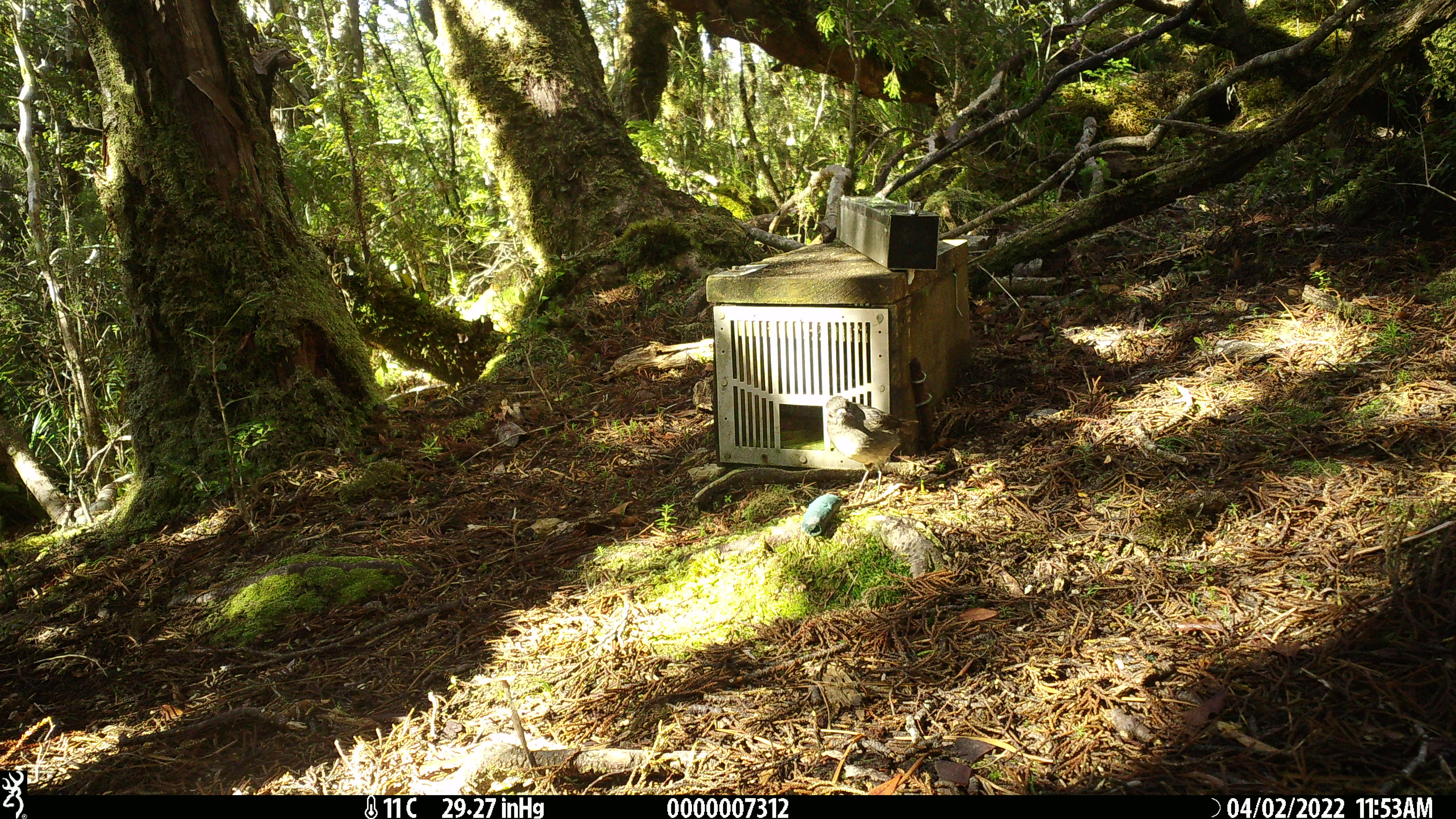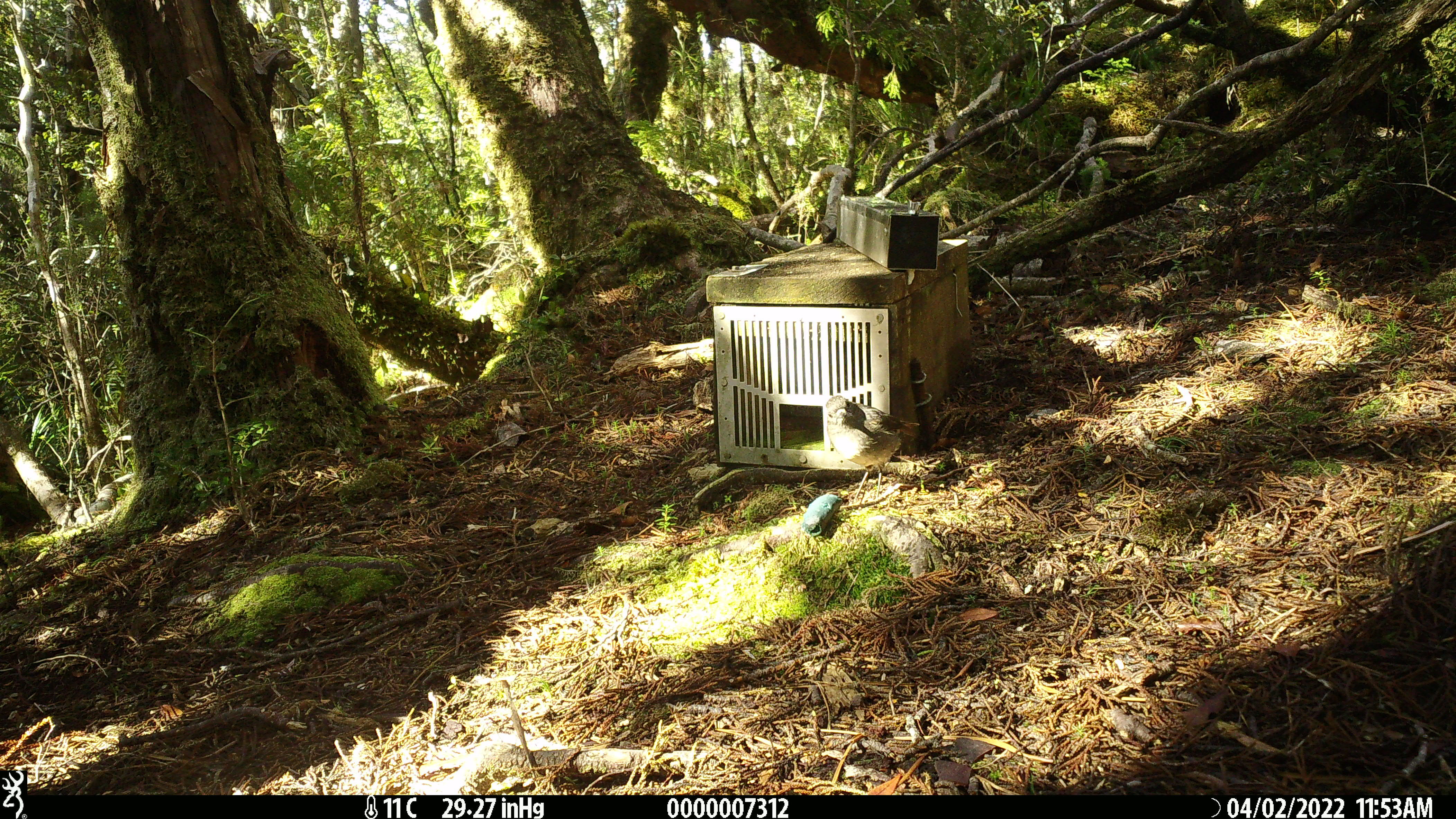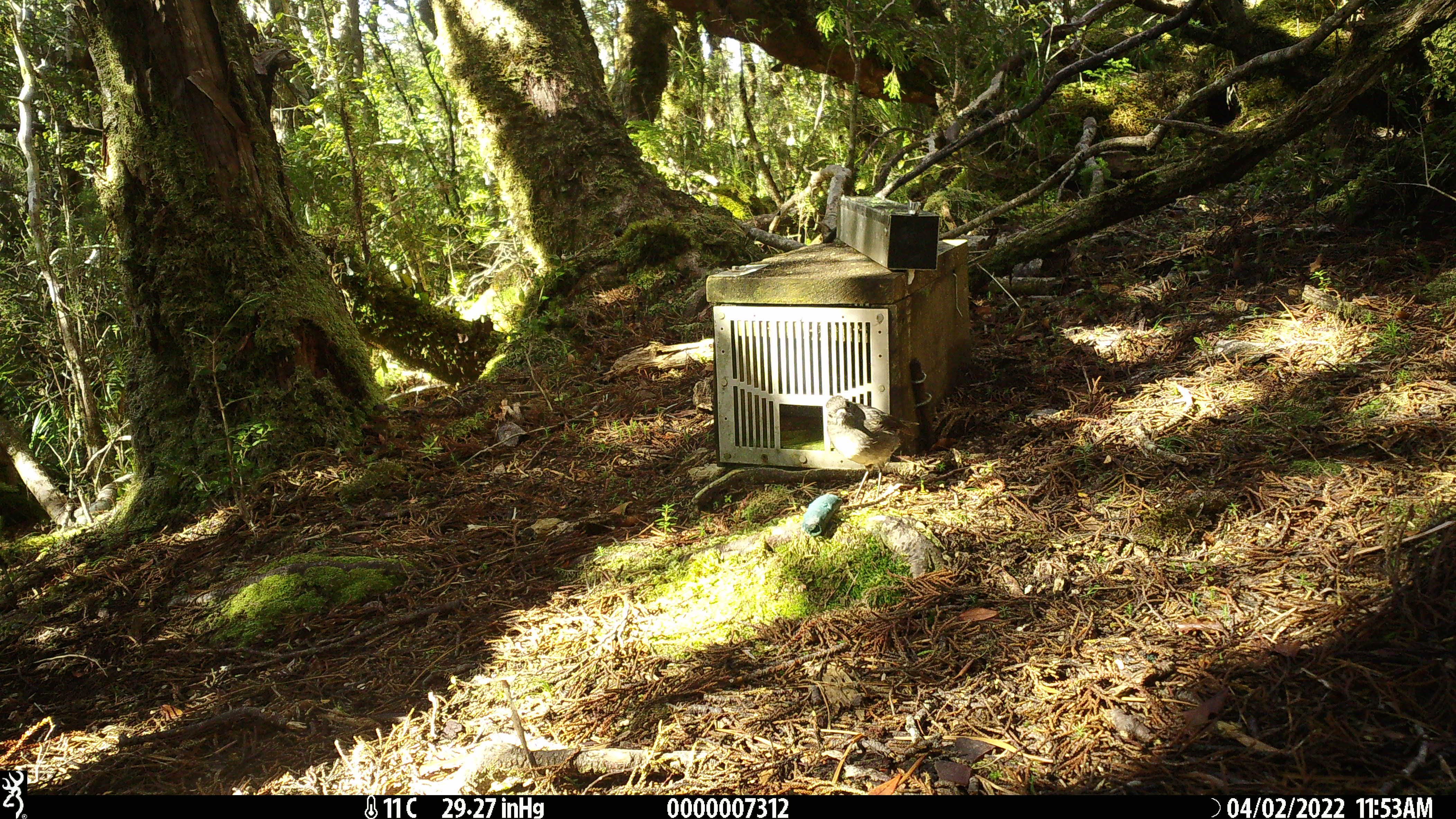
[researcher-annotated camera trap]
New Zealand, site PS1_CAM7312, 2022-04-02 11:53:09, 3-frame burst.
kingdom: Animalia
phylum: Chordata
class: Aves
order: Passeriformes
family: Petroicidae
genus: Petroica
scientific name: Petroica australis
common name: new zealand robin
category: robin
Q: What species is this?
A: Robin (new zealand robin) (Petroica australis).